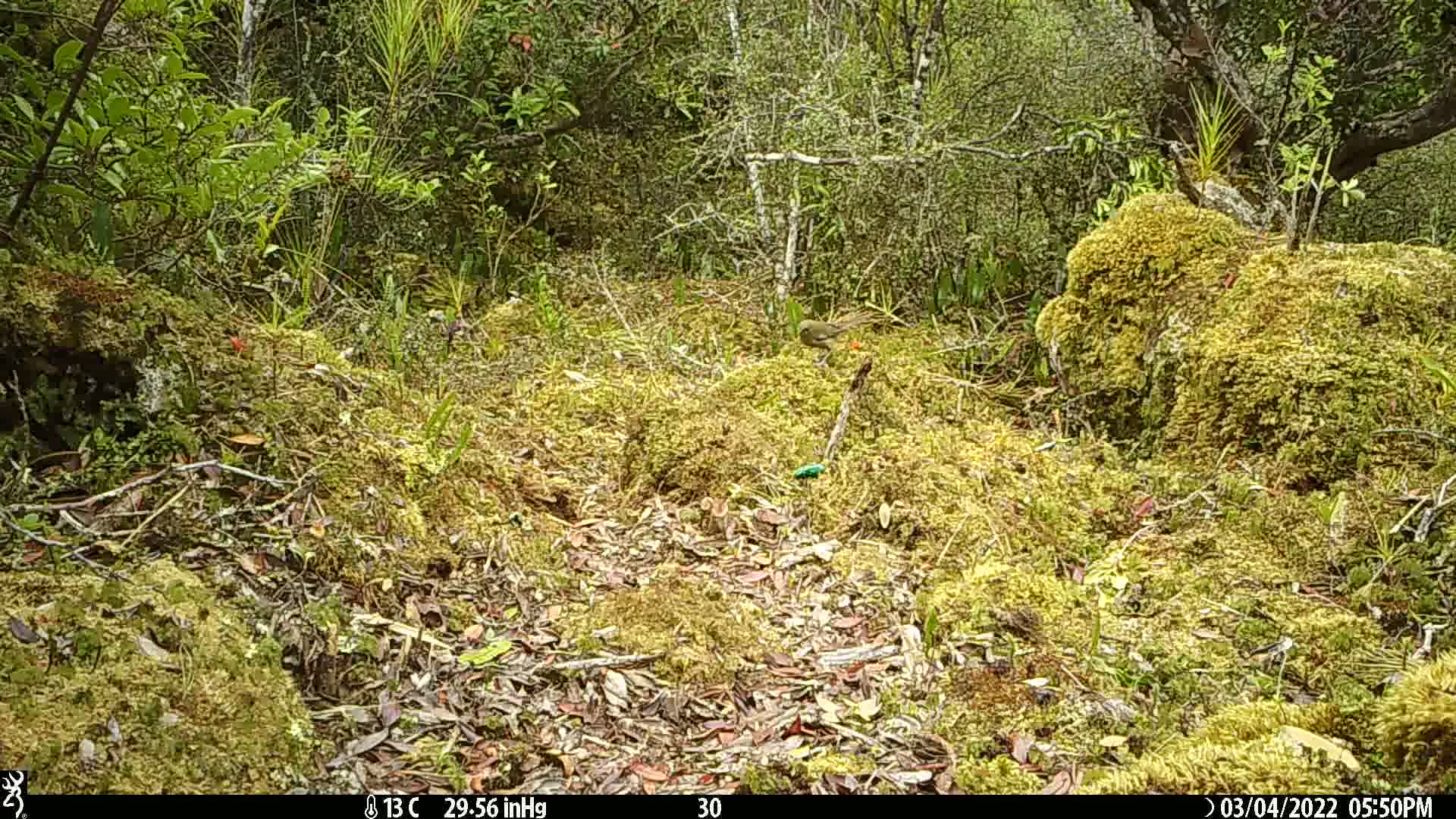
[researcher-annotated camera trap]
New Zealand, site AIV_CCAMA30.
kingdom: Animalia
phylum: Chordata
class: Aves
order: Passeriformes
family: Meliphagidae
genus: Anthornis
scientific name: Anthornis melanura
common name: new zealand bellbird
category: bellbird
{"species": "bellbird (new zealand bellbird) (Anthornis melanura)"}